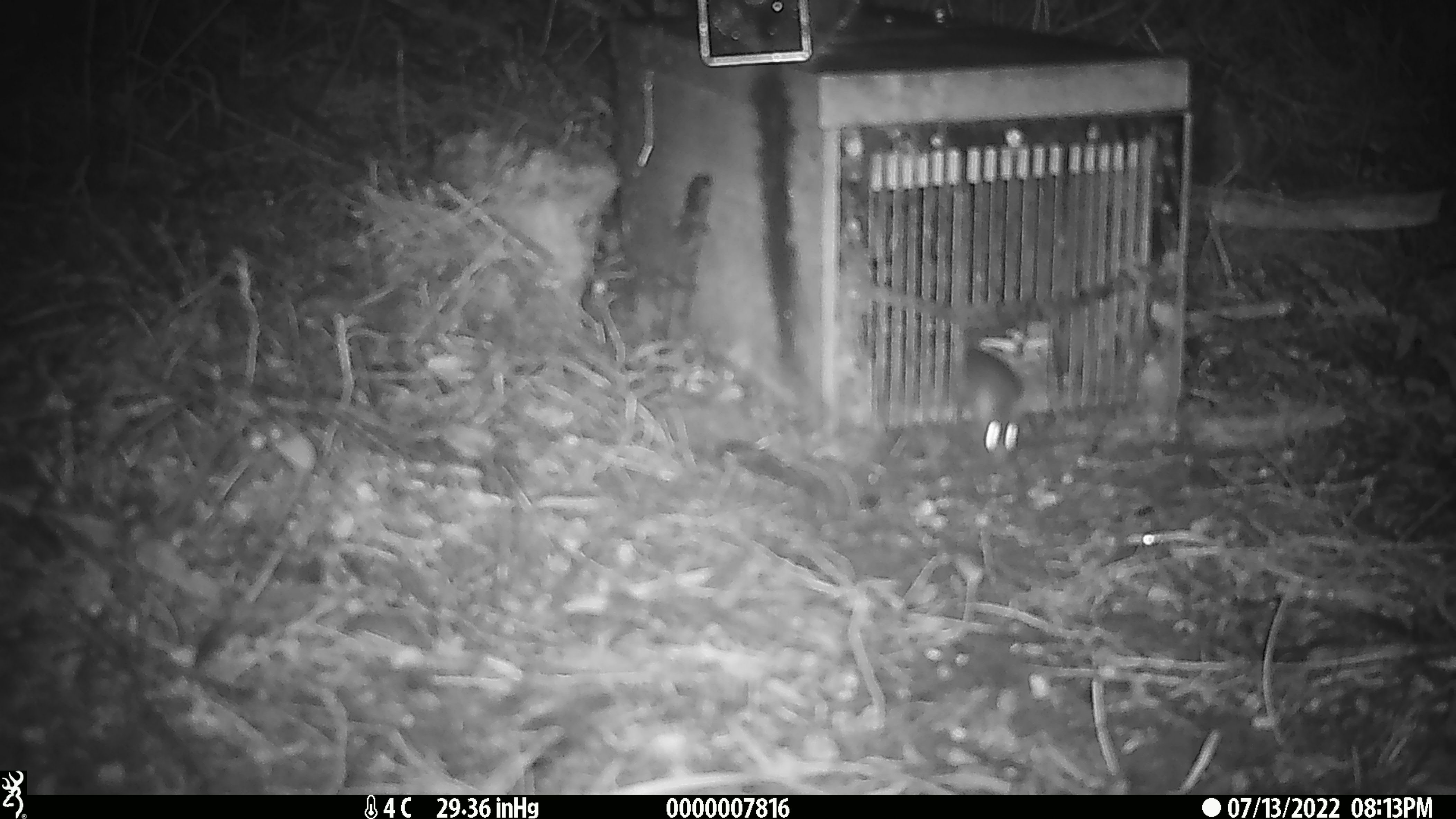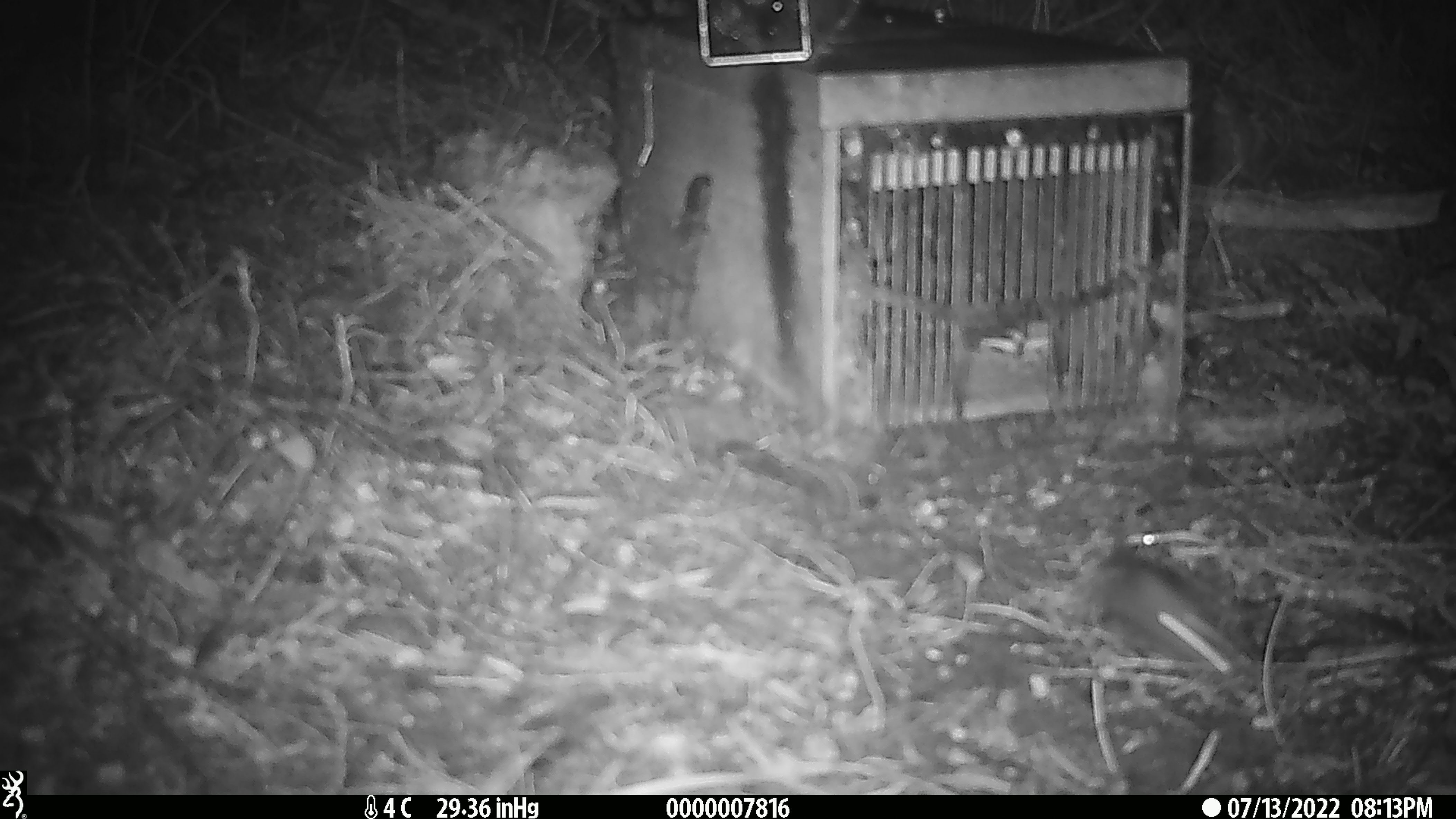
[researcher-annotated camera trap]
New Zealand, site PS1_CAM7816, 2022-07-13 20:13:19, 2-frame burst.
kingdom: Animalia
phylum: Chordata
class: Mammalia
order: Rodentia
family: Muridae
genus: Mus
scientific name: Mus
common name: mouse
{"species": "mouse (Mus)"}